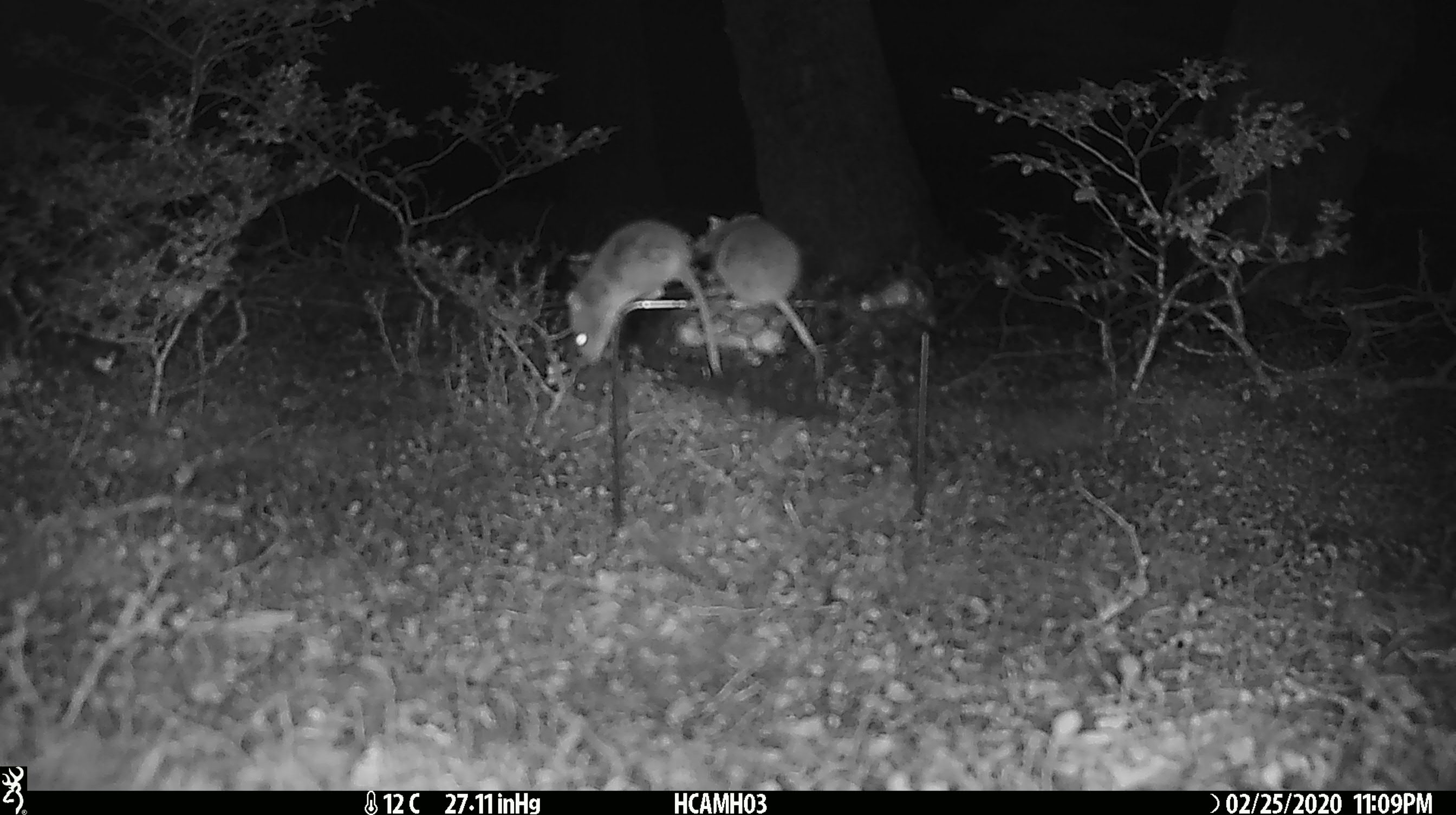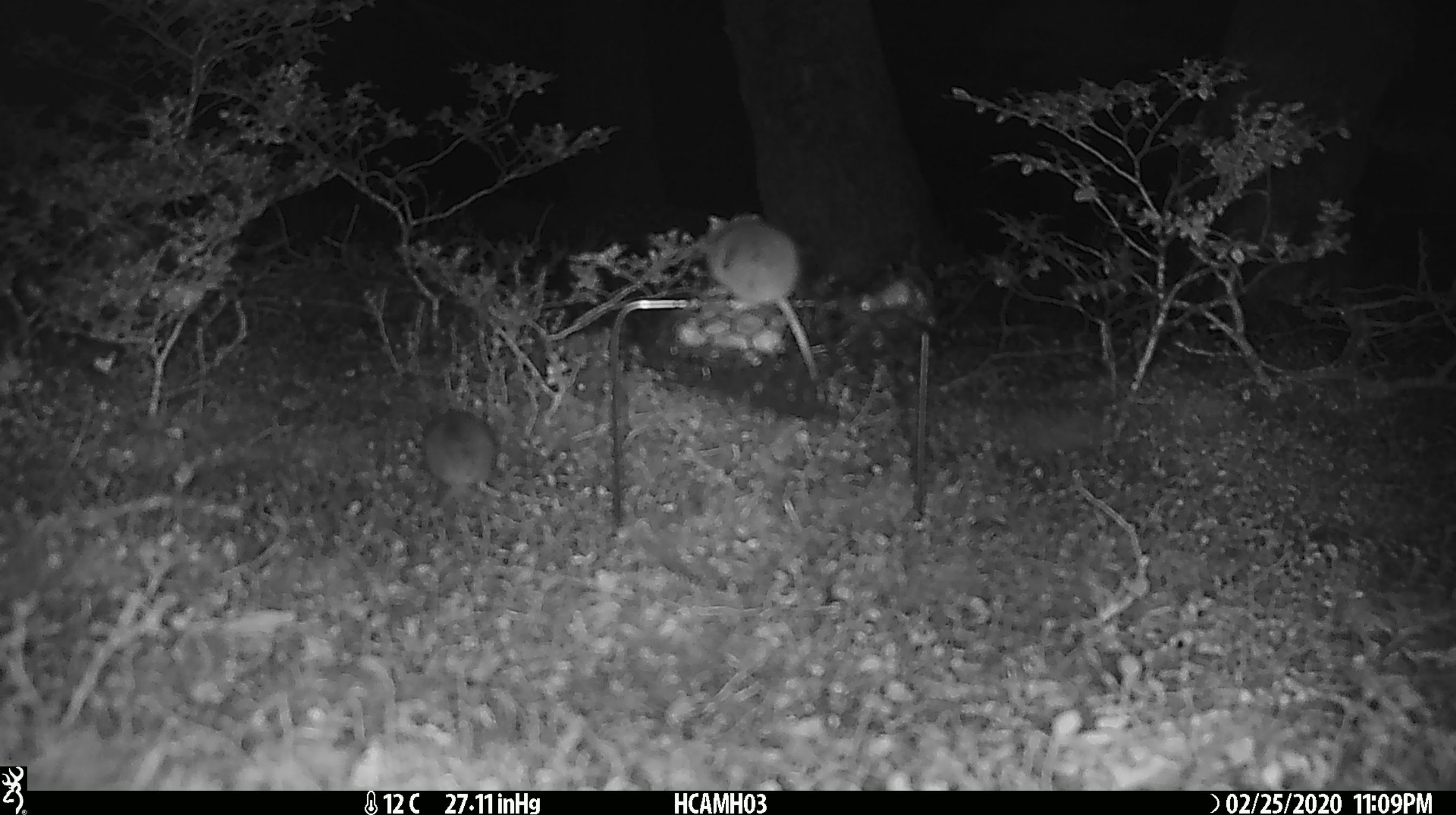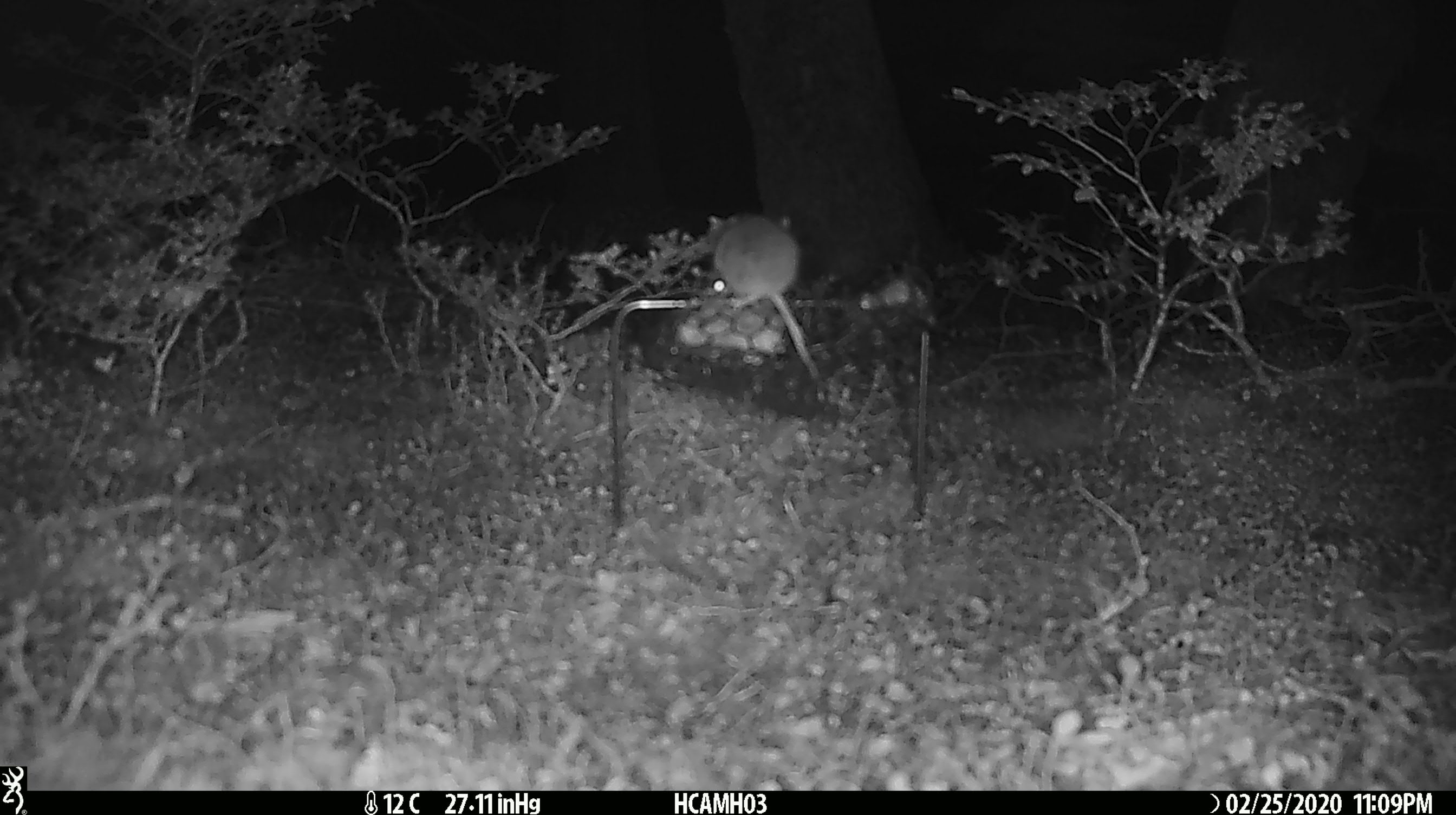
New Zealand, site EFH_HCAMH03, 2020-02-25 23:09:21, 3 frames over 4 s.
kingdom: Animalia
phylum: Chordata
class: Mammalia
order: Rodentia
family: Muridae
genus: Mus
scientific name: Mus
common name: mouse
Mouse (Mus).